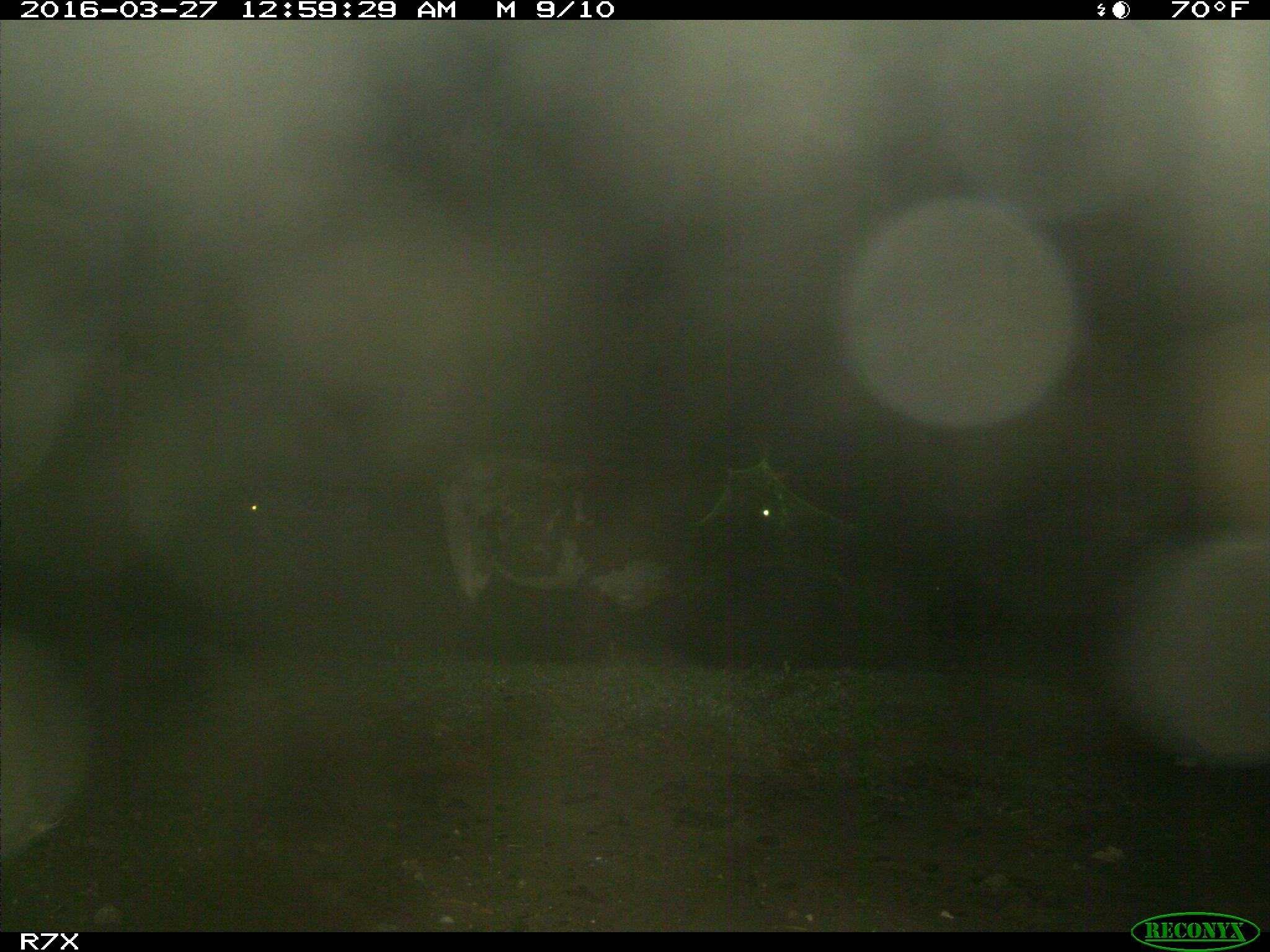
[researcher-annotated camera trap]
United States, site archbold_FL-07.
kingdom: Animalia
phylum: Chordata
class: Mammalia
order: Artiodactyla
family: Bovidae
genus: Bos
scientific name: Bos taurus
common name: domestic cow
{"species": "Bos taurus (domestic cow)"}